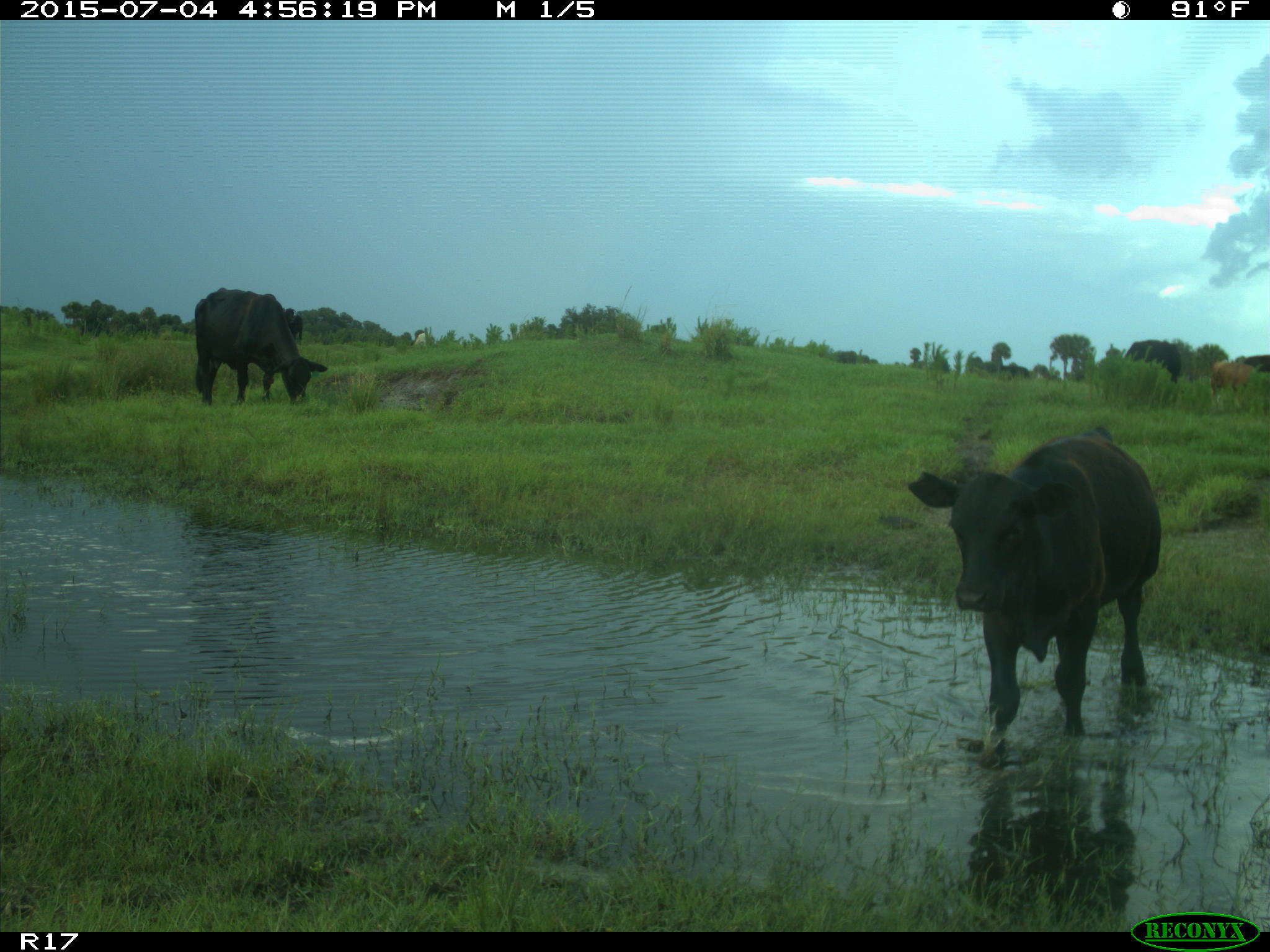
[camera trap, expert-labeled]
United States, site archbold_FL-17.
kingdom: Animalia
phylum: Chordata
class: Mammalia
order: Artiodactyla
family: Bovidae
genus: Bos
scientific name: Bos taurus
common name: domestic cow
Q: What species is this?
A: Bos taurus (domestic cow).